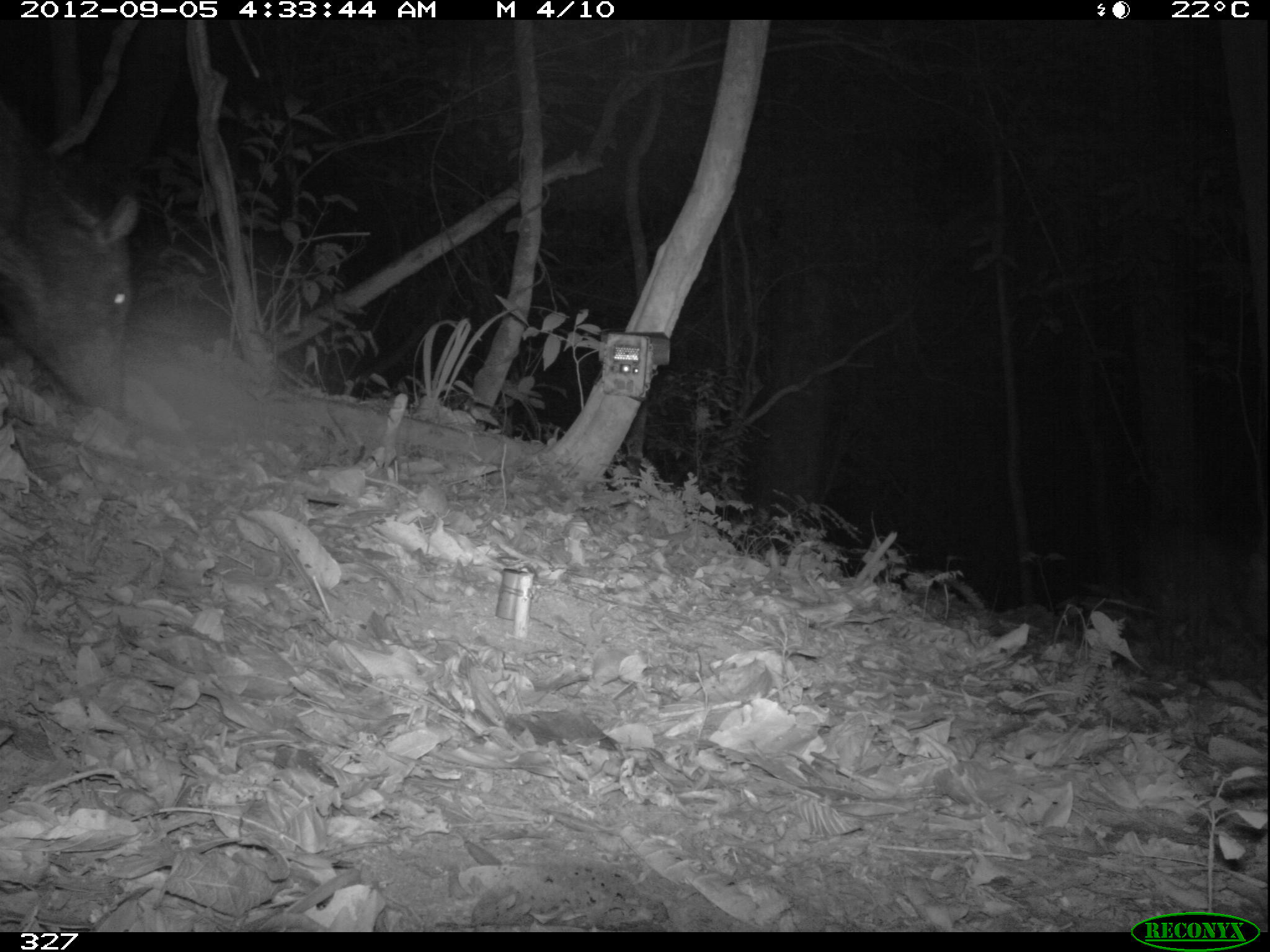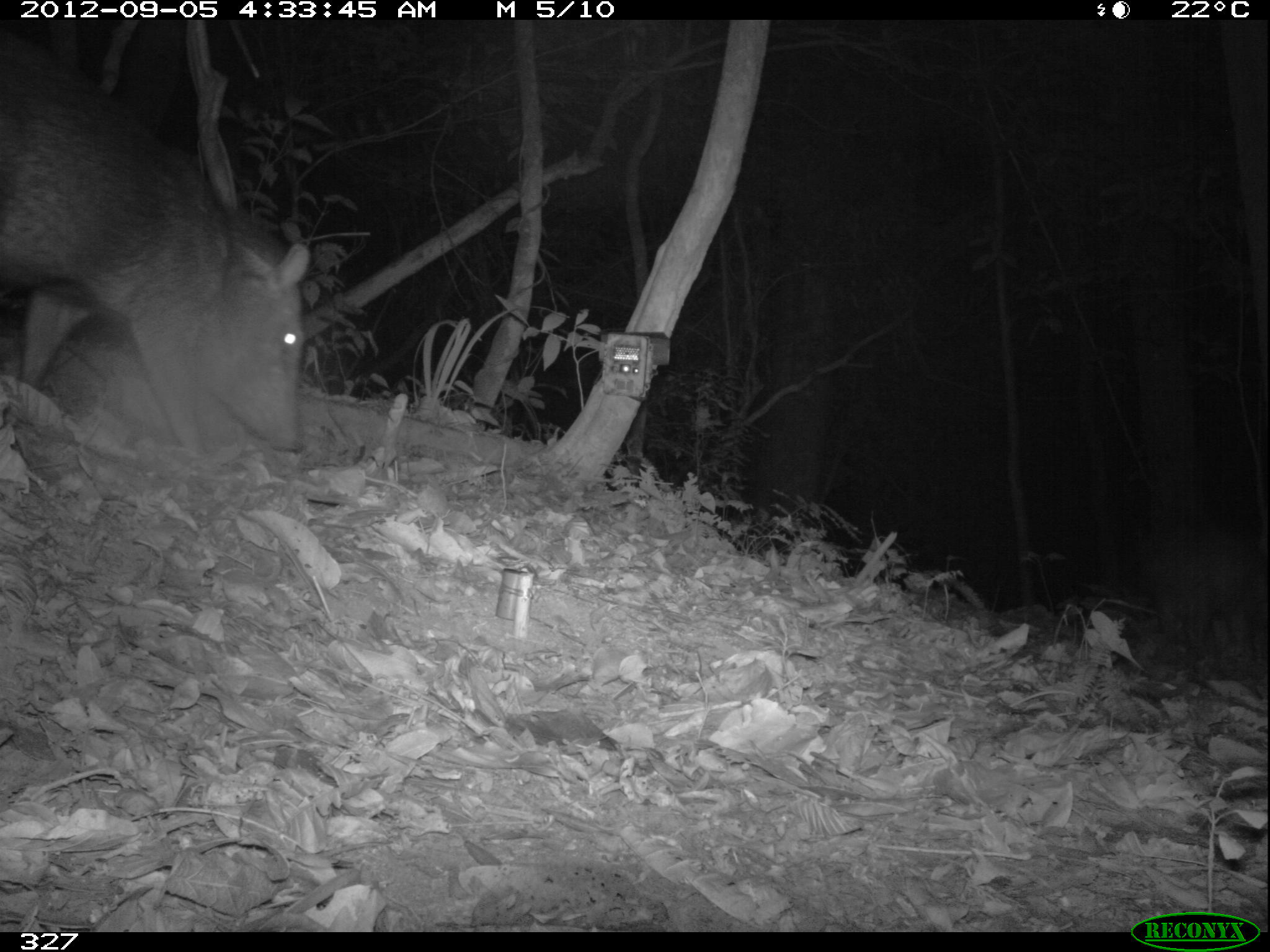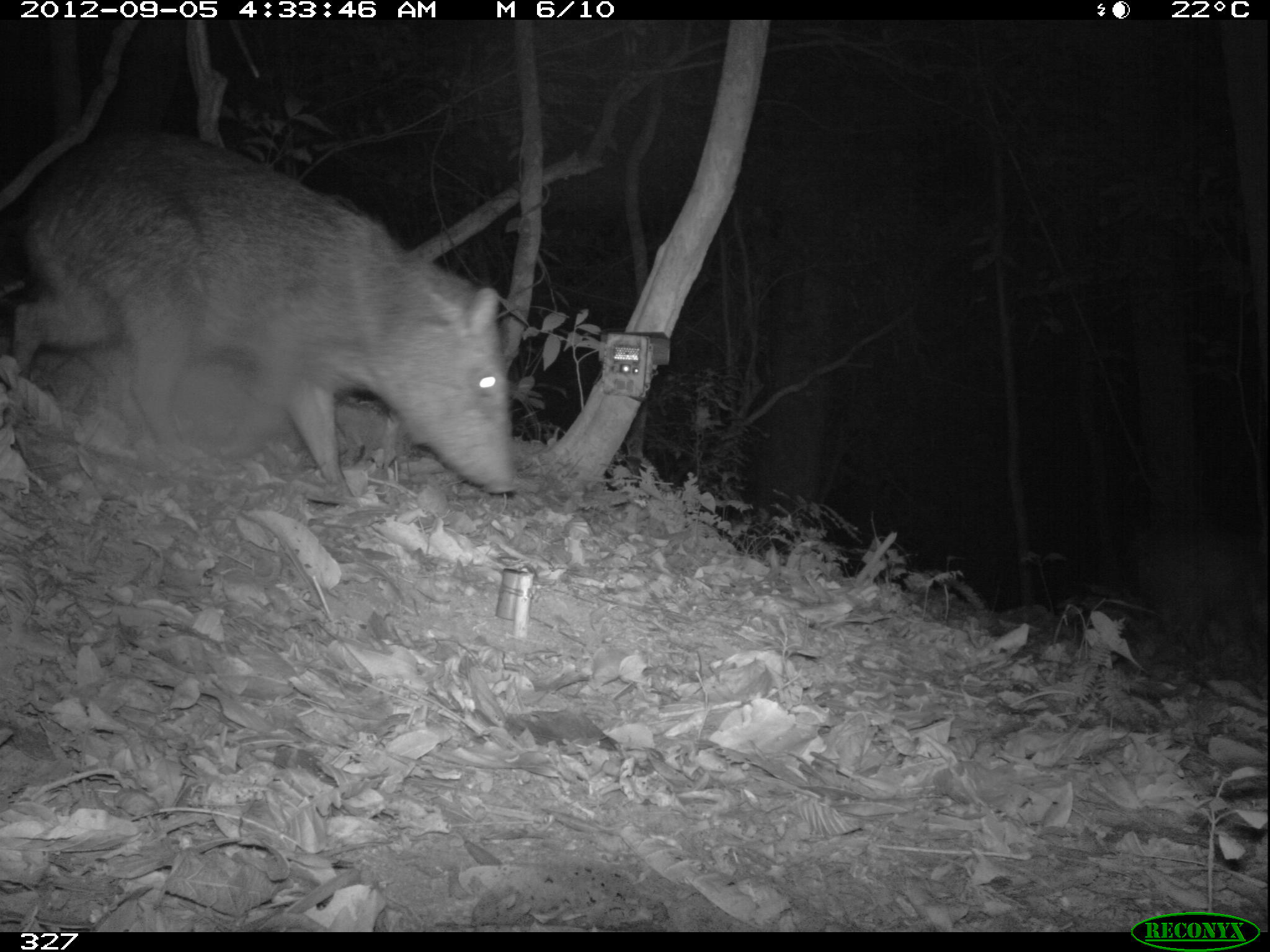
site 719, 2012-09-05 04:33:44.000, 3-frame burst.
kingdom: Animalia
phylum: Chordata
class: Mammalia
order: Artiodactyla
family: Tayassuidae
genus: Pecari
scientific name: Pecari tajacu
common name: collared peccary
Pecari tajacu (collared peccary).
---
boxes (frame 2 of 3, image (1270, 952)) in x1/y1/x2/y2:
pecari tajacu: 0/25/309/467; 1140/518/1266/653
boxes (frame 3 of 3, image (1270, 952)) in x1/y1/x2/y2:
pecari tajacu: 9/126/512/503; 1122/508/1266/660